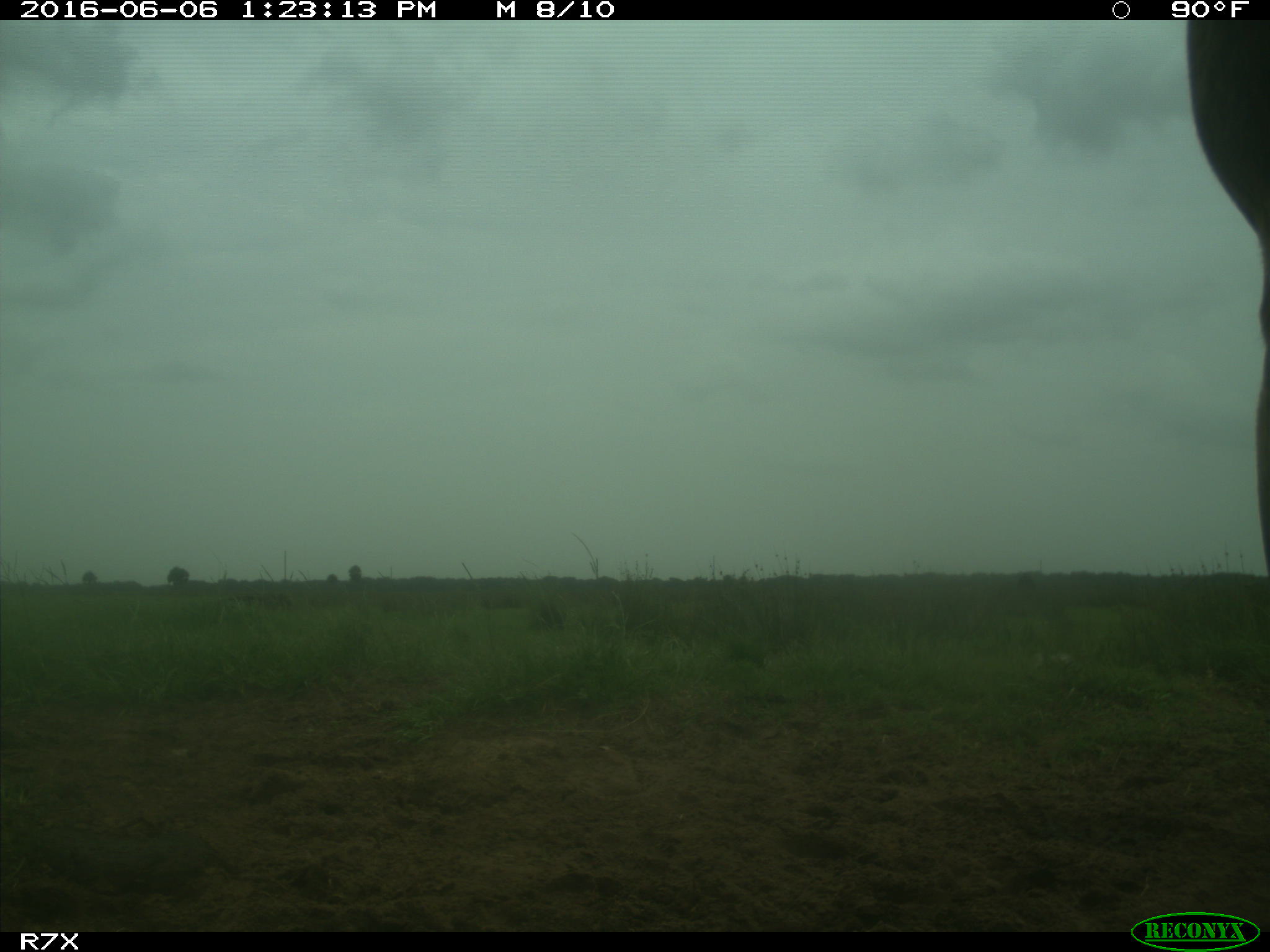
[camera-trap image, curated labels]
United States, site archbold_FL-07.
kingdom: Animalia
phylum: Chordata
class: Mammalia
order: Artiodactyla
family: Bovidae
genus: Bos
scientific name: Bos taurus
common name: domestic cow